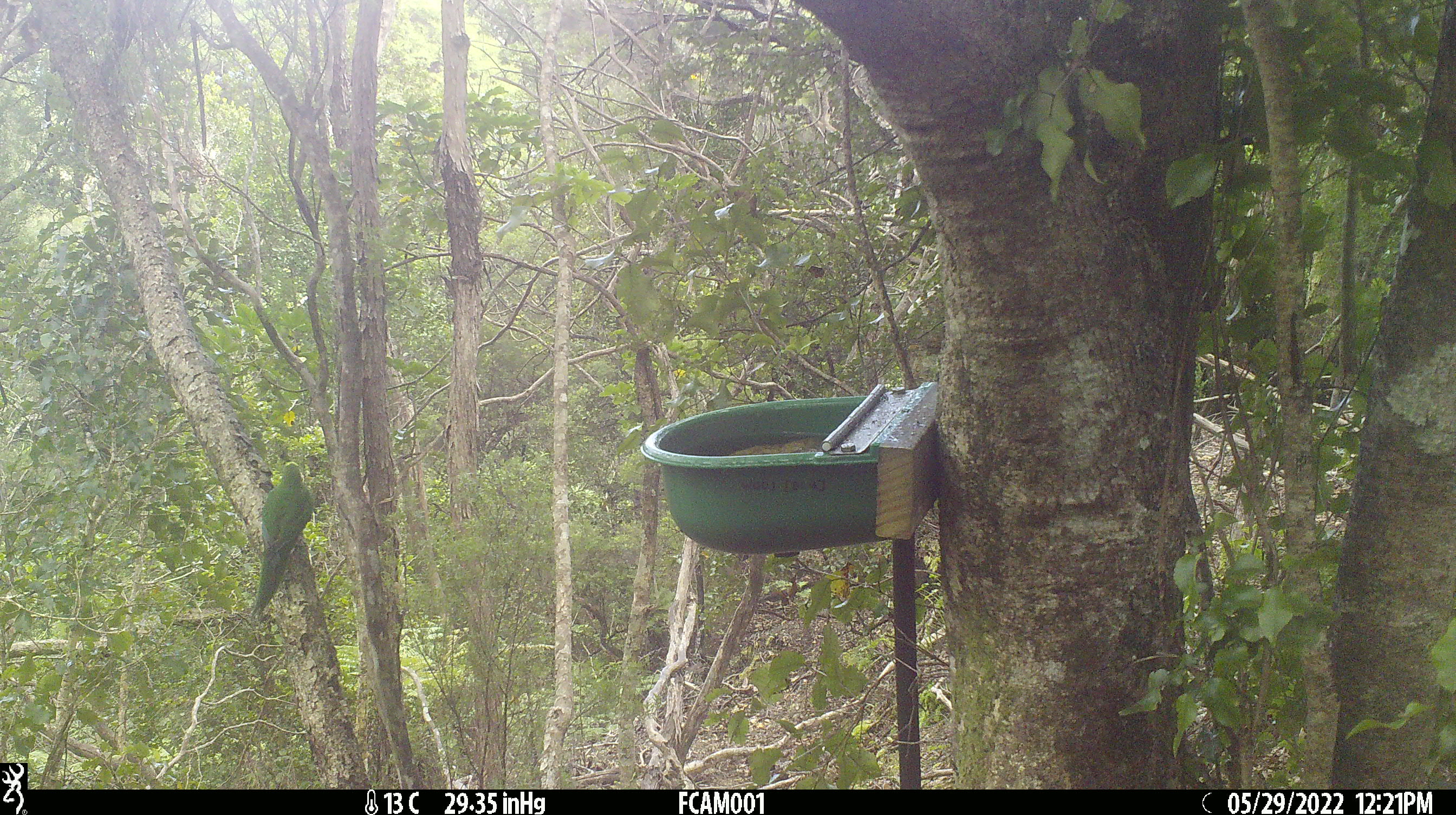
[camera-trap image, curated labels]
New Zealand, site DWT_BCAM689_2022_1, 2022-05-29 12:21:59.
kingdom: Animalia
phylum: Chordata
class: Aves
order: Psittaciformes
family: Psittaculidae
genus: Cyanoramphus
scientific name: Cyanoramphus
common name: parakeet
Parakeet (Cyanoramphus).